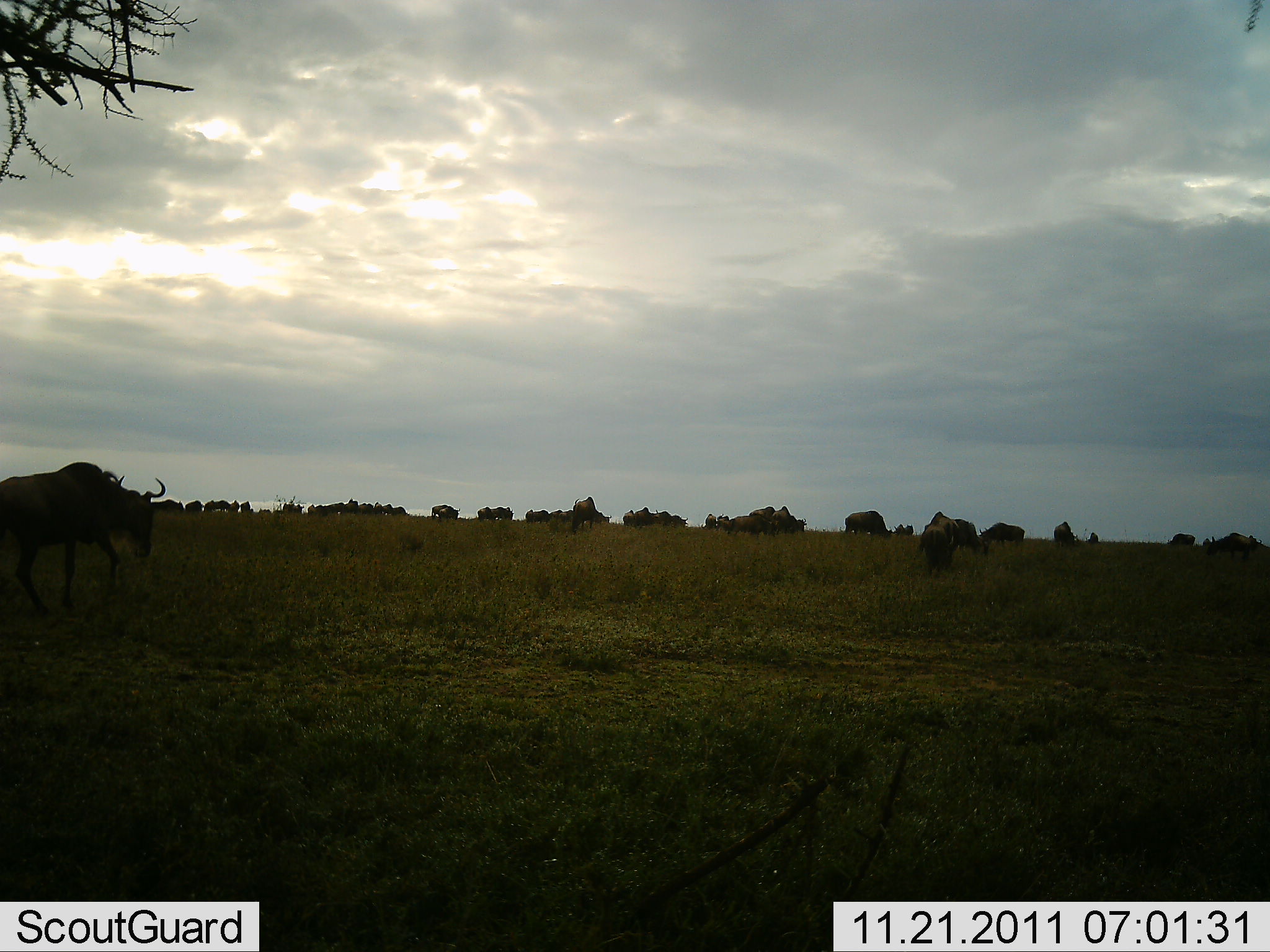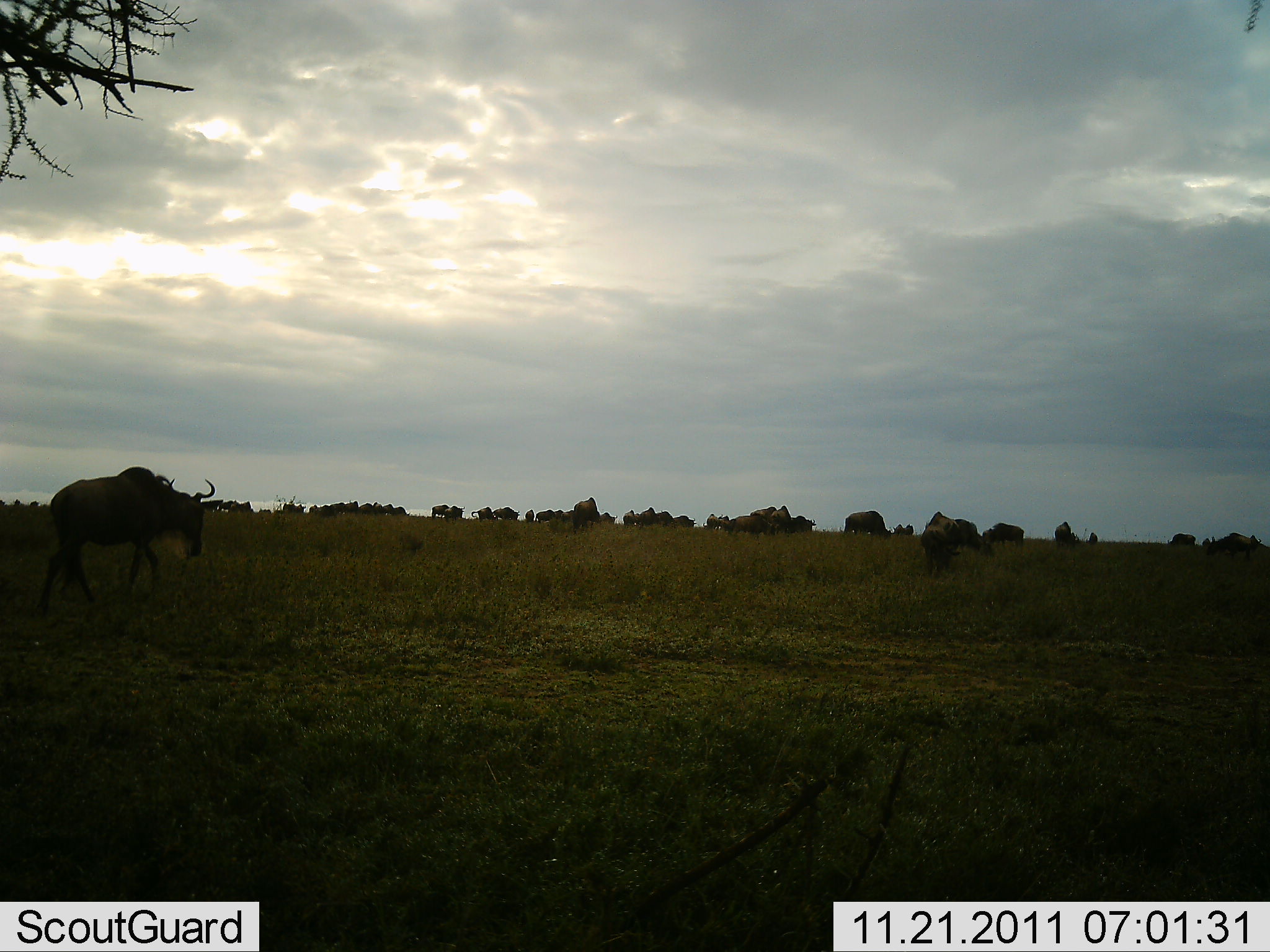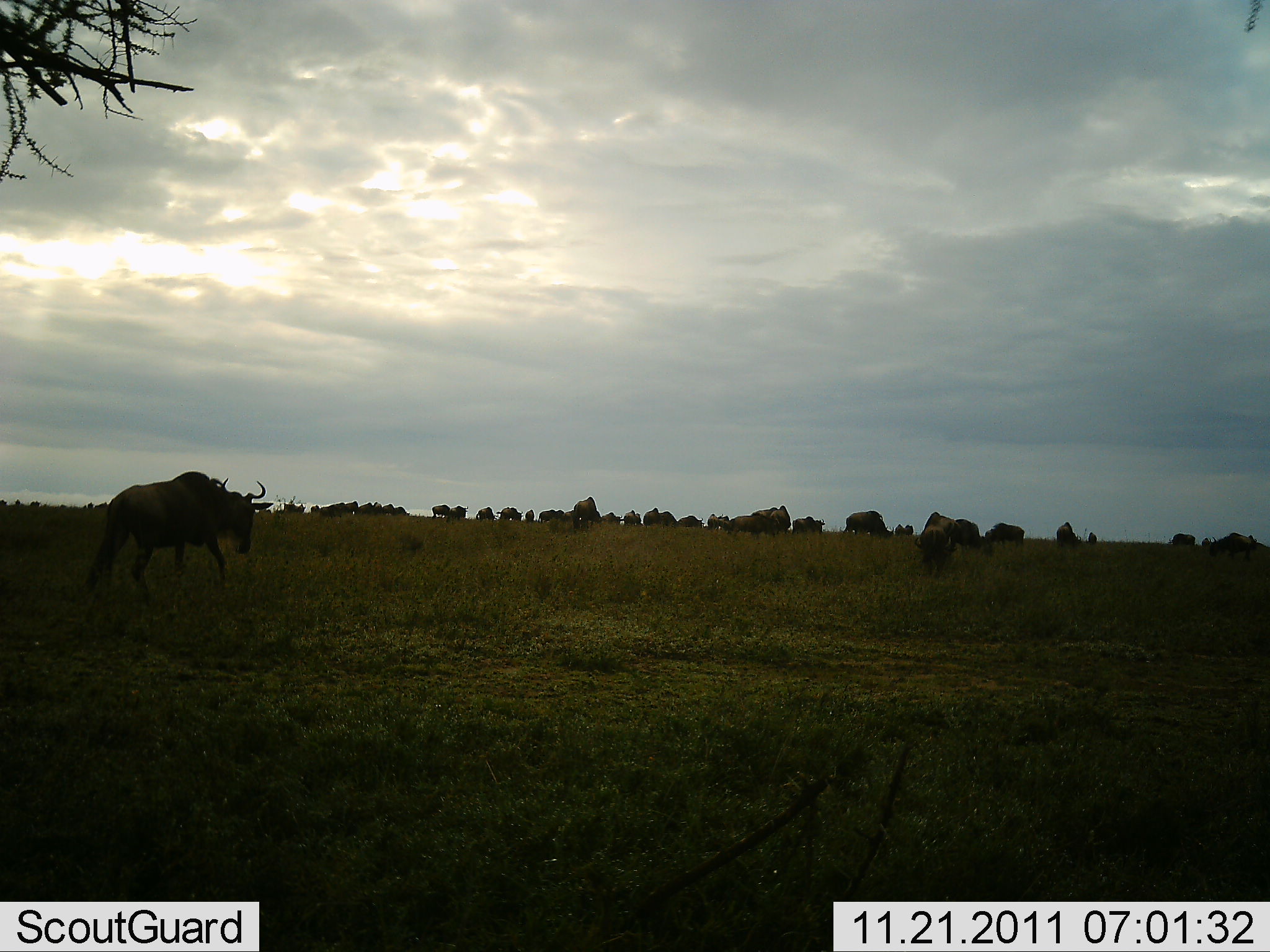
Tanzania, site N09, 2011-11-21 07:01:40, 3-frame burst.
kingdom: Animalia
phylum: Chordata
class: Mammalia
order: Artiodactyla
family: Bovidae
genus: Connochaetes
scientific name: Connochaetes taurinus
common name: blue wildebeest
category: wildebeest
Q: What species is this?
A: Wildebeest (blue wildebeest) (Connochaetes taurinus).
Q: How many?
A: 11-50.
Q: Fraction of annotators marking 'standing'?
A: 36%.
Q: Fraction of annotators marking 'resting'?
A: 0%.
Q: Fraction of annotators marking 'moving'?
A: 91%.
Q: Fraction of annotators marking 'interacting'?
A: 0%.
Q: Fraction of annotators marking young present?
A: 0%.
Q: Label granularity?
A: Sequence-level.